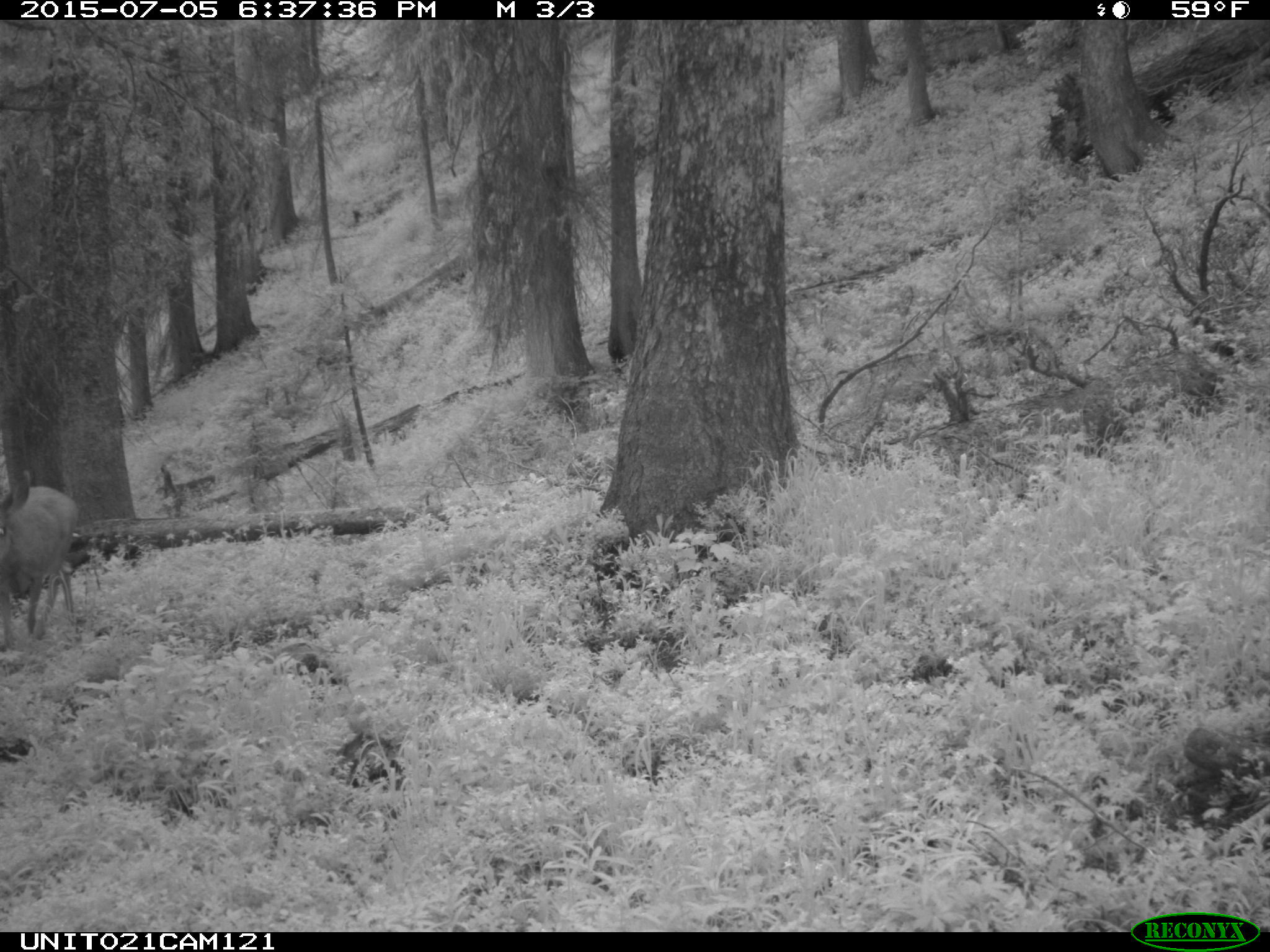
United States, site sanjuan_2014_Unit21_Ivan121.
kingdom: Animalia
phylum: Chordata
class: Mammalia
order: Artiodactyla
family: Cervidae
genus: Odocoileus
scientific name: Odocoileus hemionus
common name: mule deer